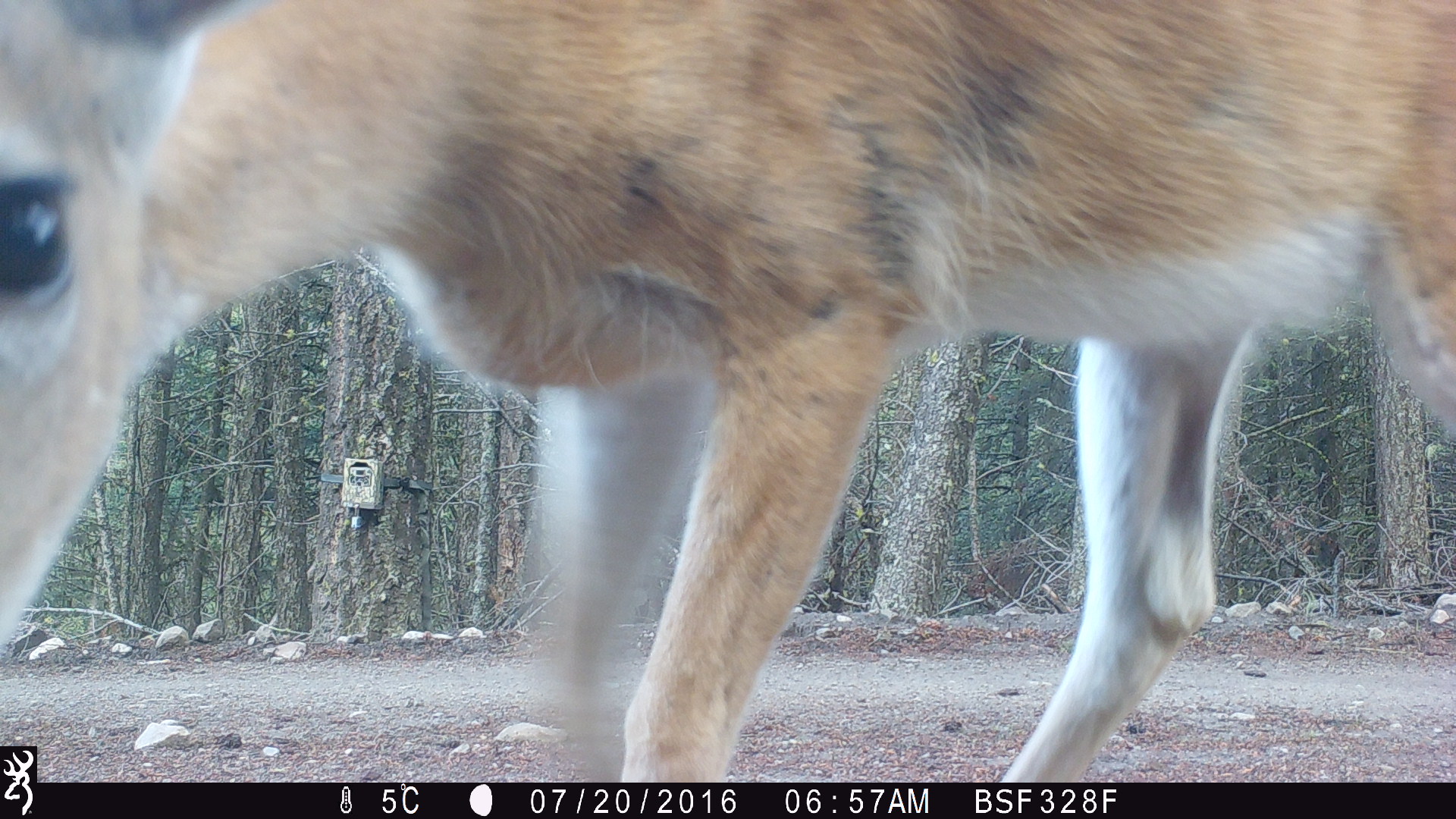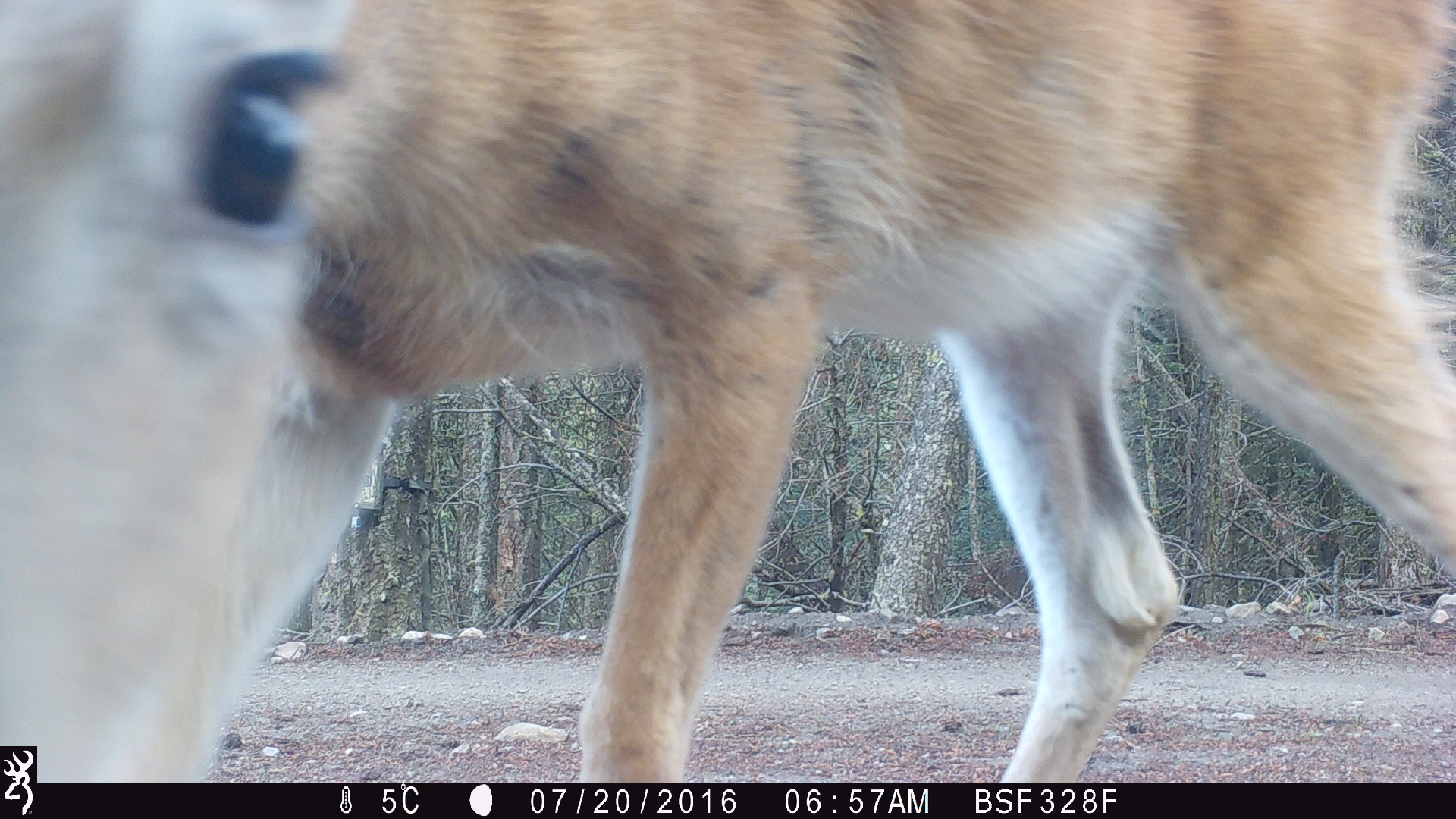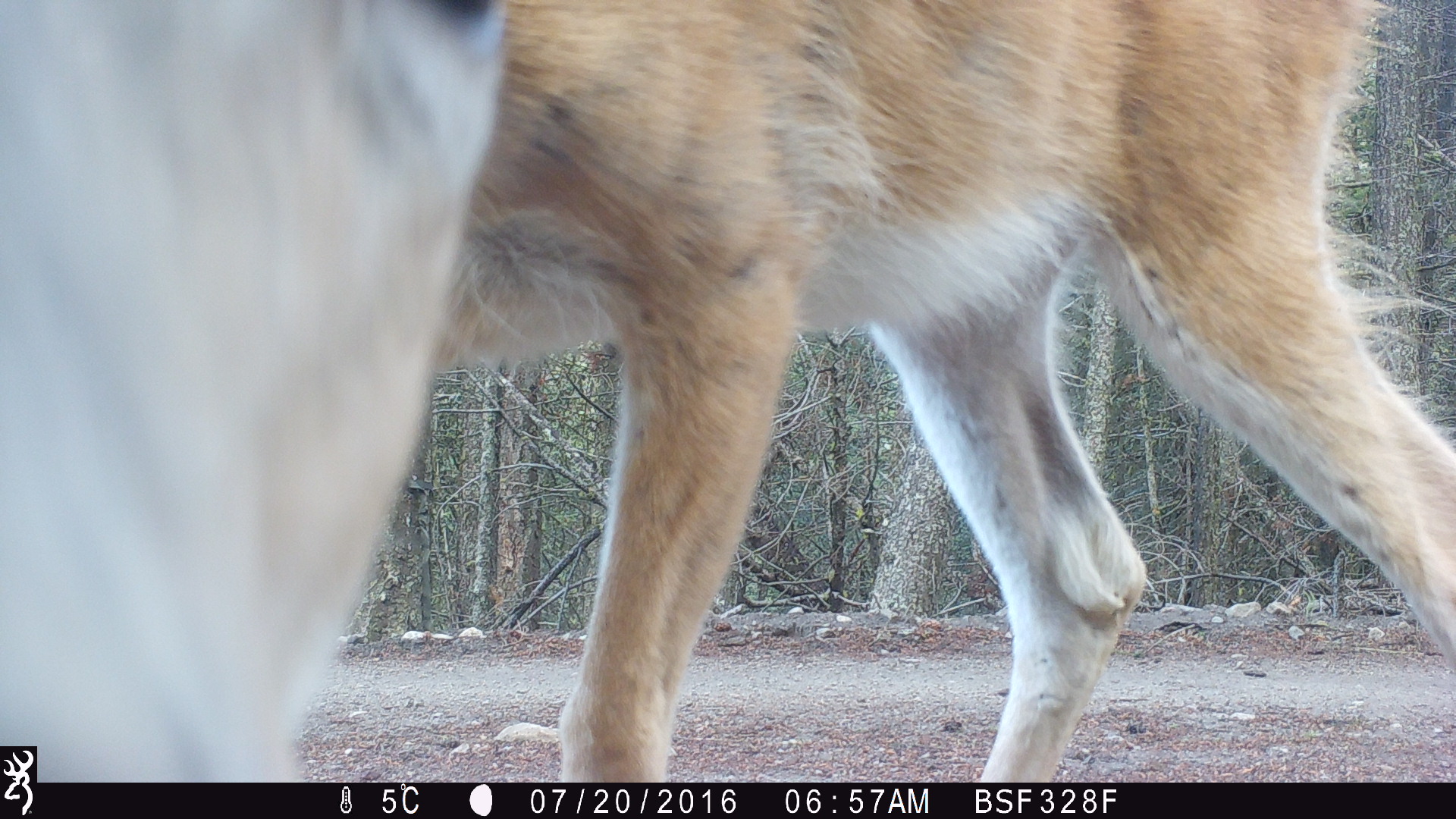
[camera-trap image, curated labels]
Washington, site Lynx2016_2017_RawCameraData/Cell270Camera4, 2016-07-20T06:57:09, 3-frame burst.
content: unidentified animal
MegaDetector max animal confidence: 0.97